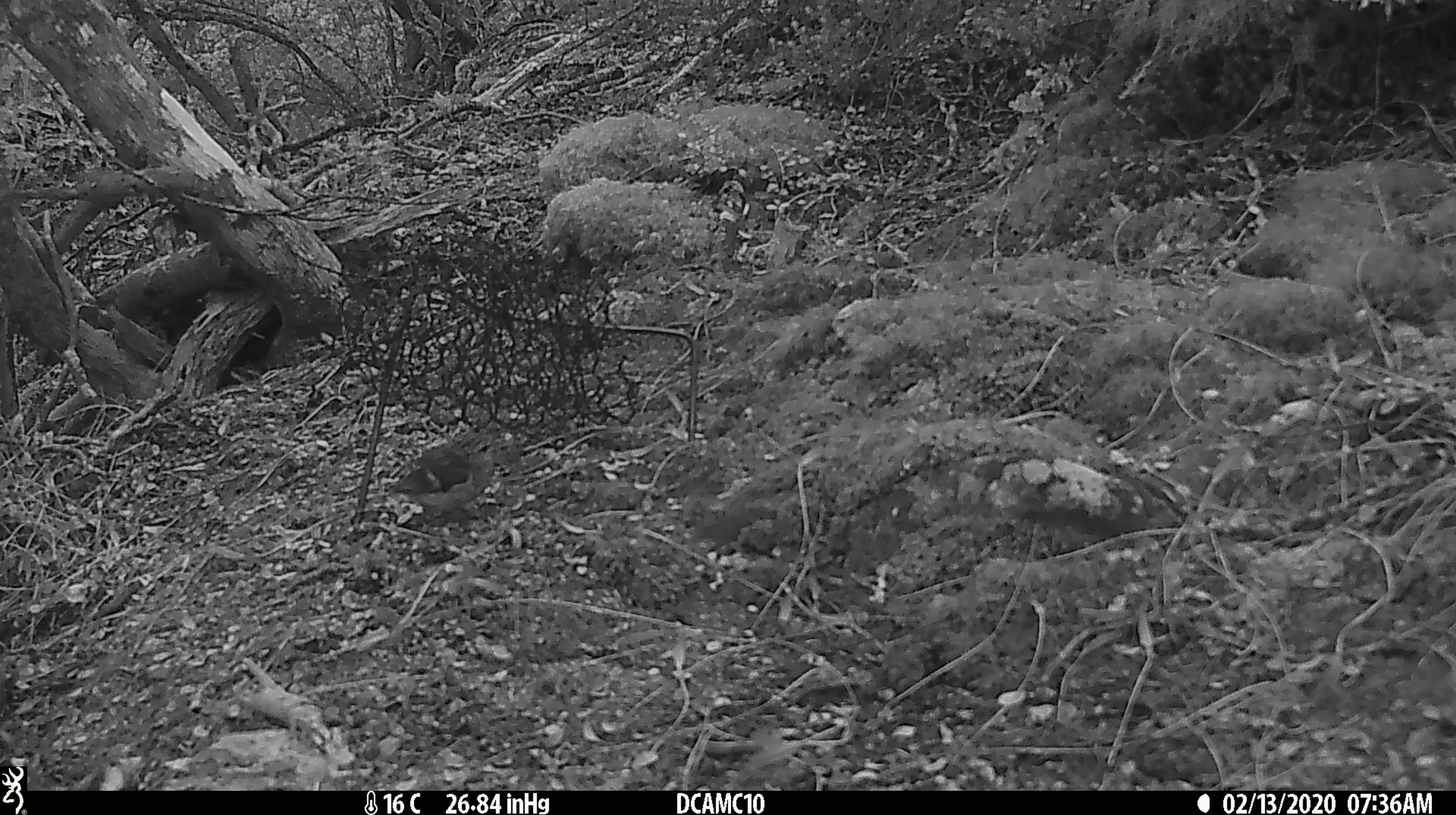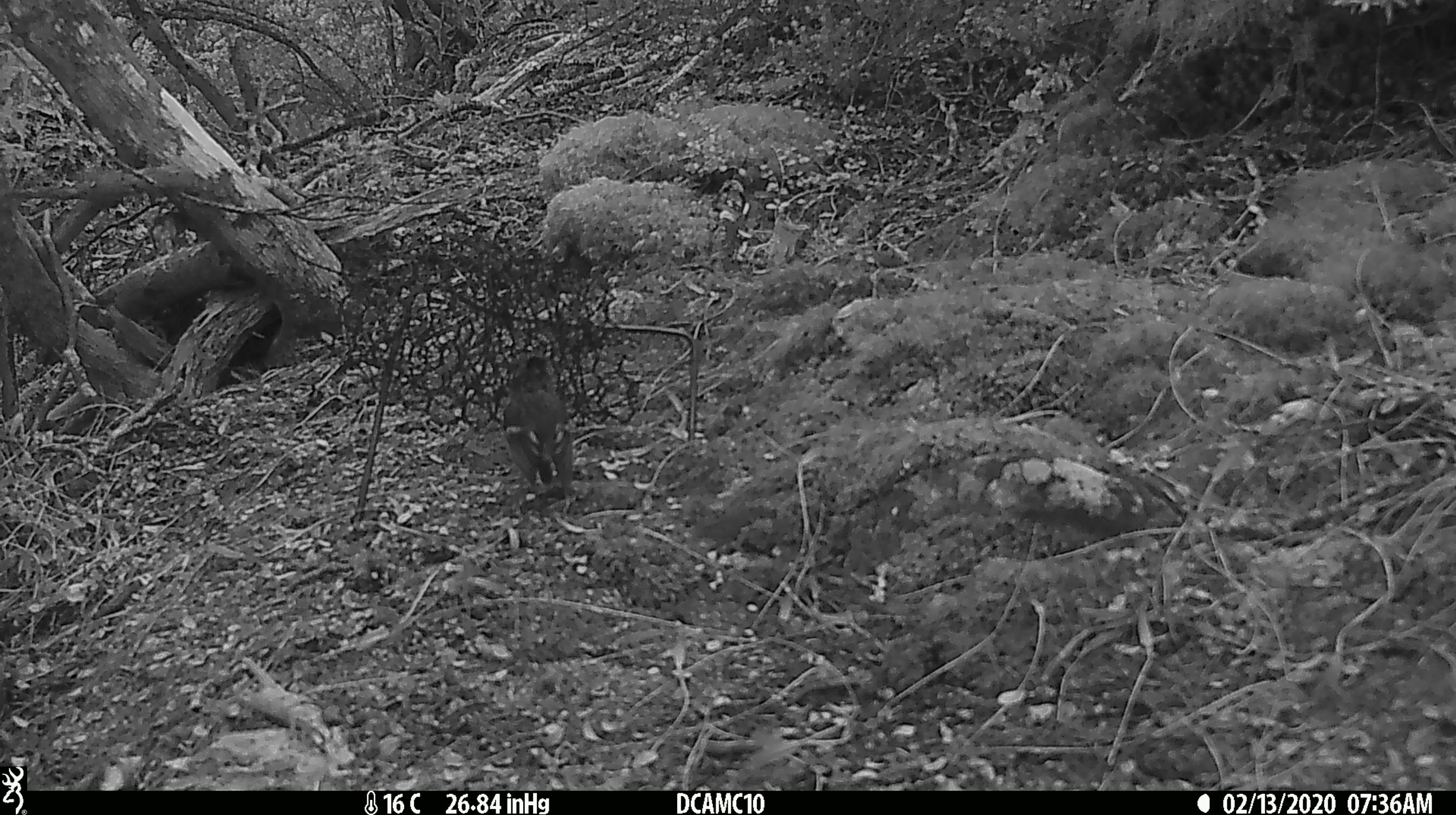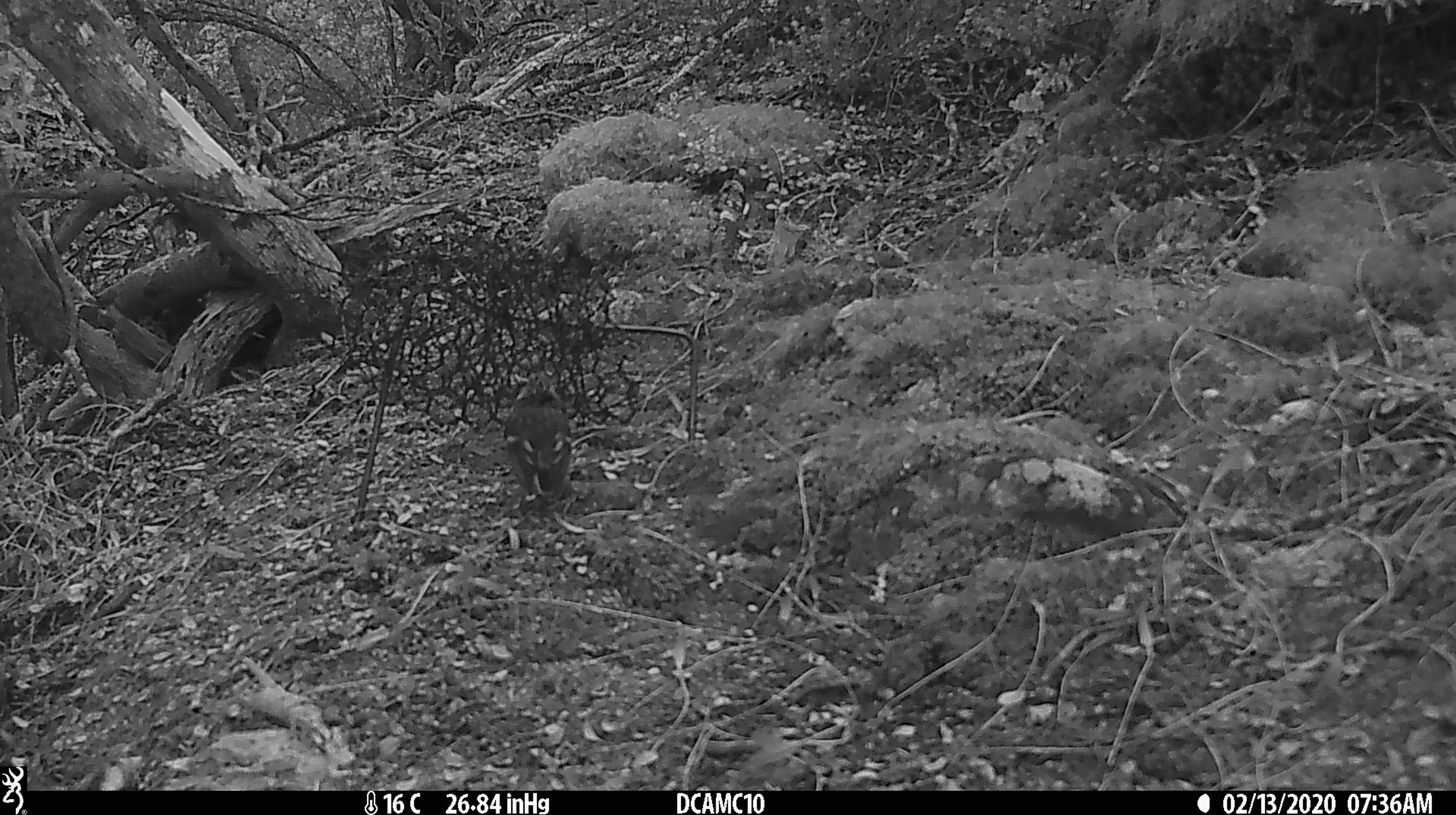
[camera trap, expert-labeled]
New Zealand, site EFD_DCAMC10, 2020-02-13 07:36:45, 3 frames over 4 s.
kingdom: Animalia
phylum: Chordata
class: Aves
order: Passeriformes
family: Acanthisittidae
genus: Acanthisitta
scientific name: Acanthisitta chloris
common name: rifleman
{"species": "rifleman (Acanthisitta chloris)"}